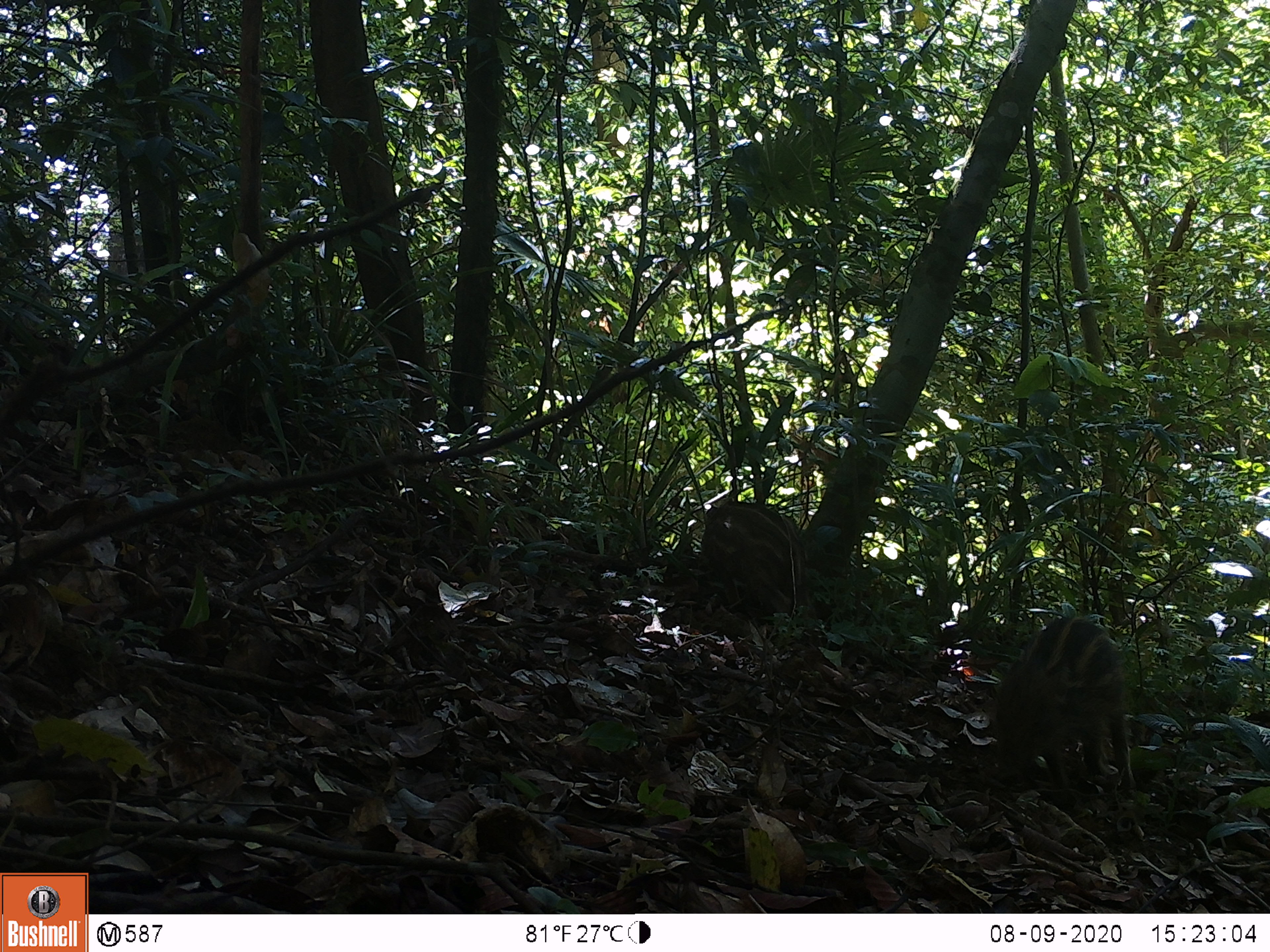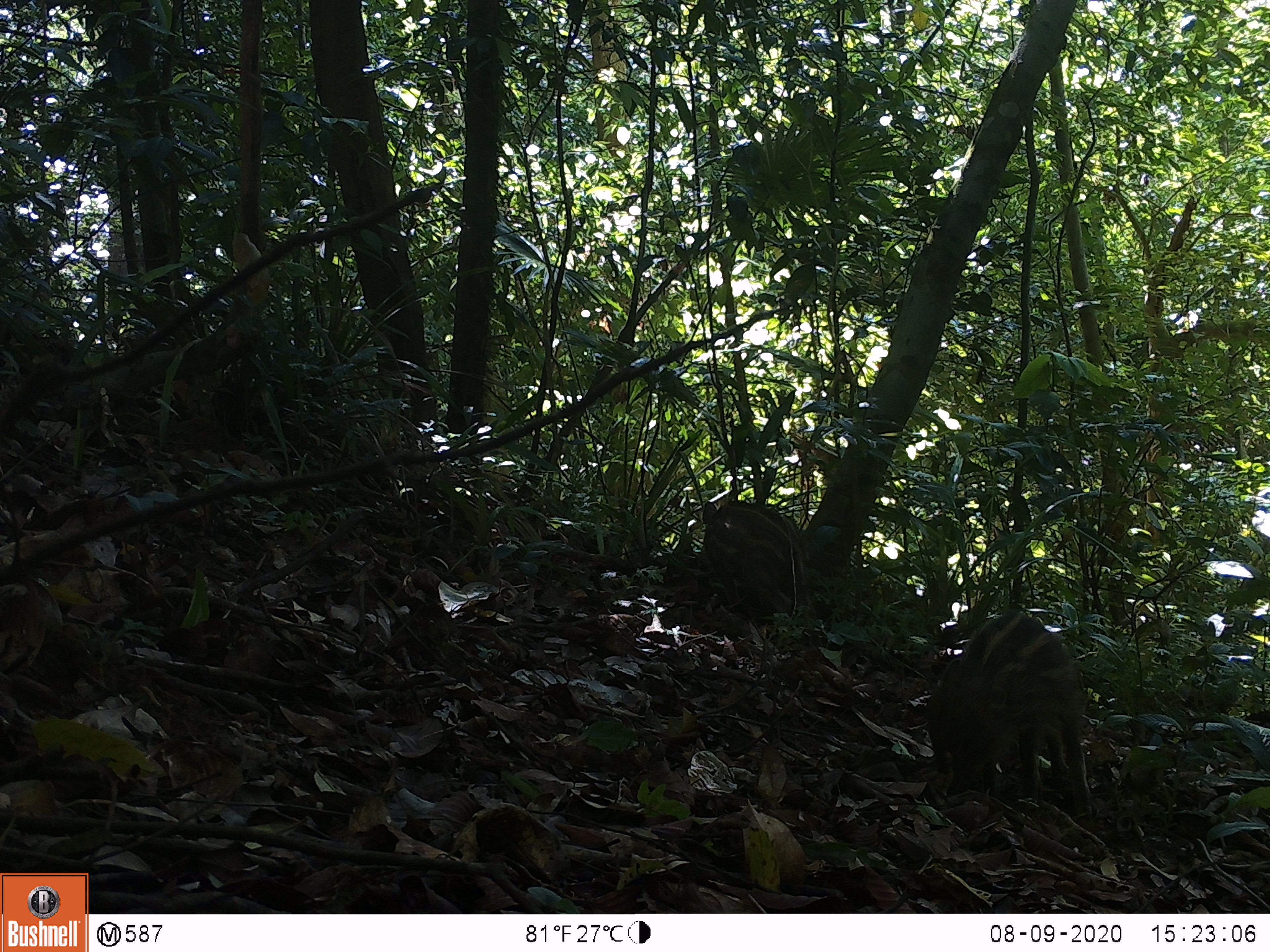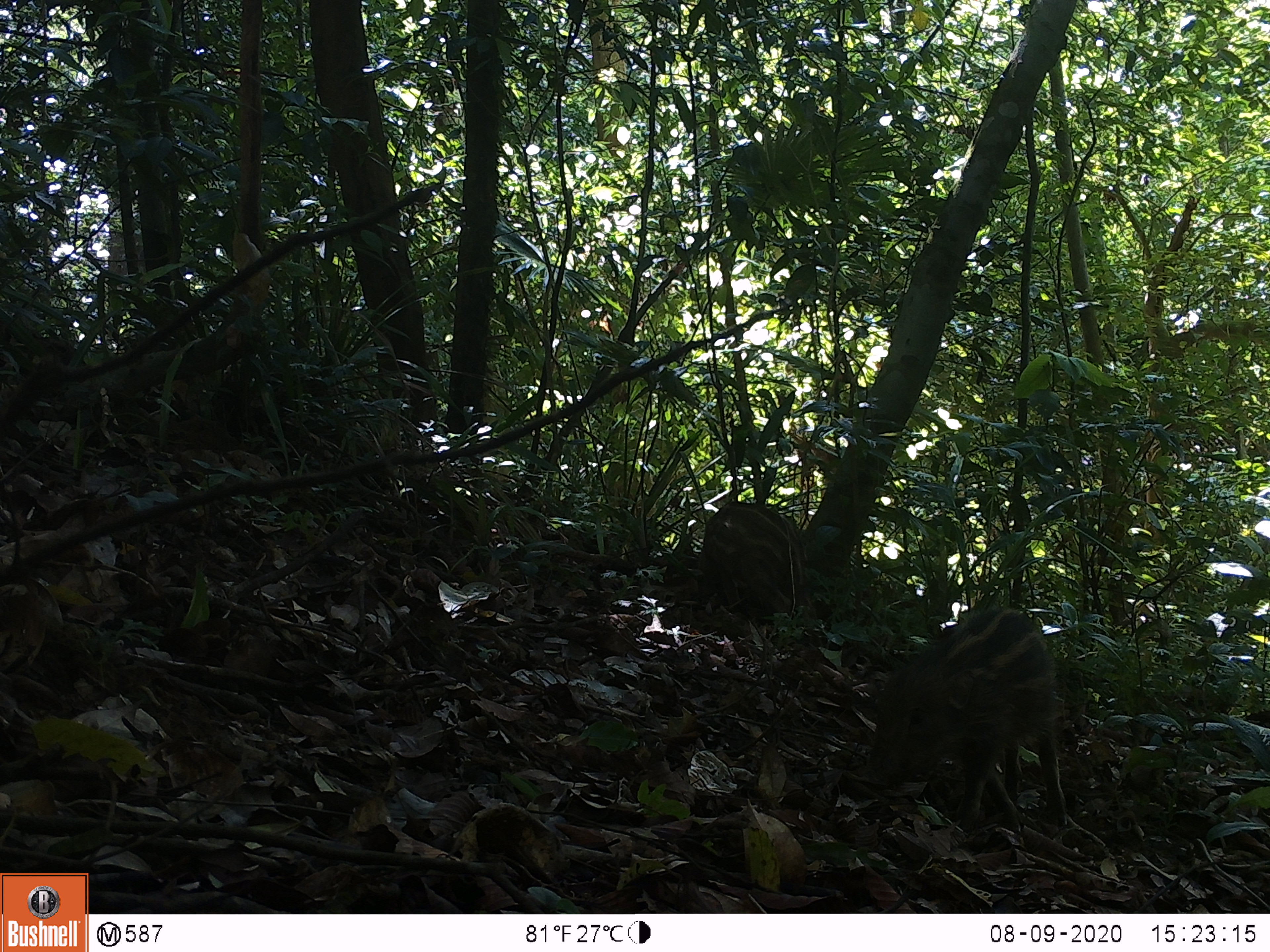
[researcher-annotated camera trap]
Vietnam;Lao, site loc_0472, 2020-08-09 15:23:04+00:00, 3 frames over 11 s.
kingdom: Animalia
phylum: Chordata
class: Mammalia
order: Artiodactyla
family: Suidae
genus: Sus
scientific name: Sus scrofa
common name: eurasian wild pig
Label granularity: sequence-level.